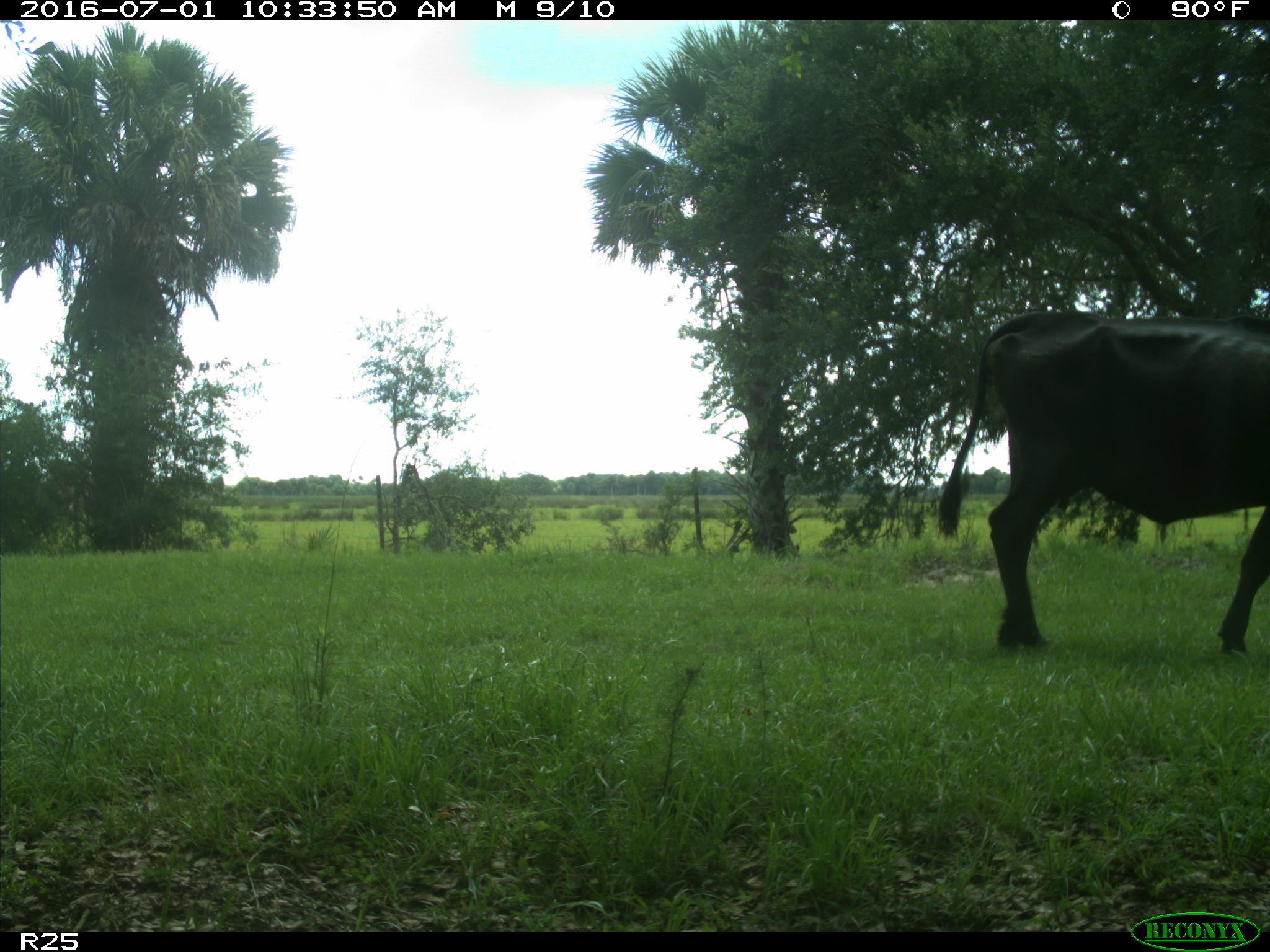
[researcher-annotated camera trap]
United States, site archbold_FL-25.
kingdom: Animalia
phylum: Chordata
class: Mammalia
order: Artiodactyla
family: Bovidae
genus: Bos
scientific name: Bos taurus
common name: domestic cow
Bos taurus (domestic cow).